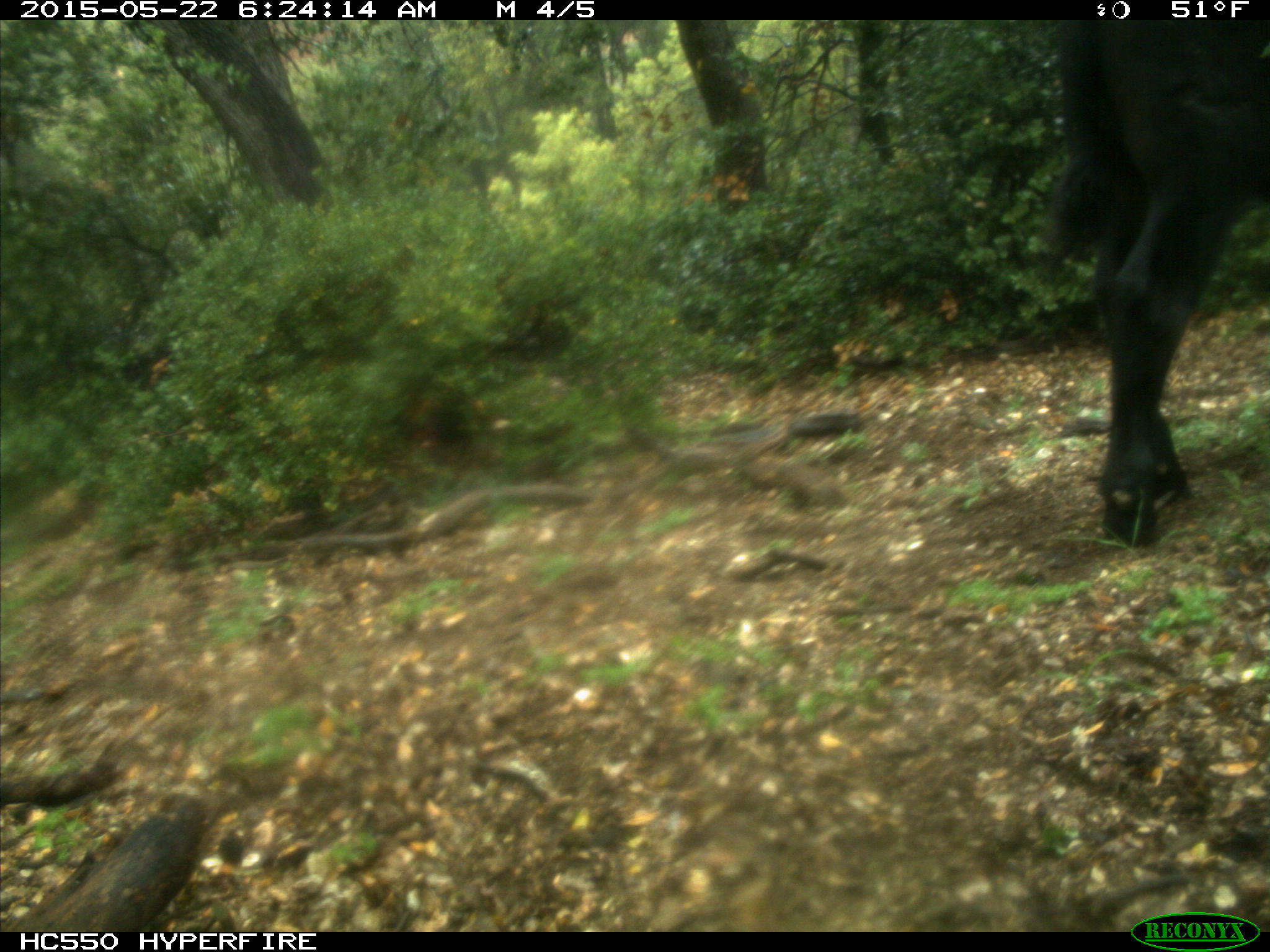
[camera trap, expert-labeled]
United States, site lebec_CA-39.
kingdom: Animalia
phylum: Chordata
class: Mammalia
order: Artiodactyla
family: Bovidae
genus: Bos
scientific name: Bos taurus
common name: domestic cow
Bos taurus (domestic cow).